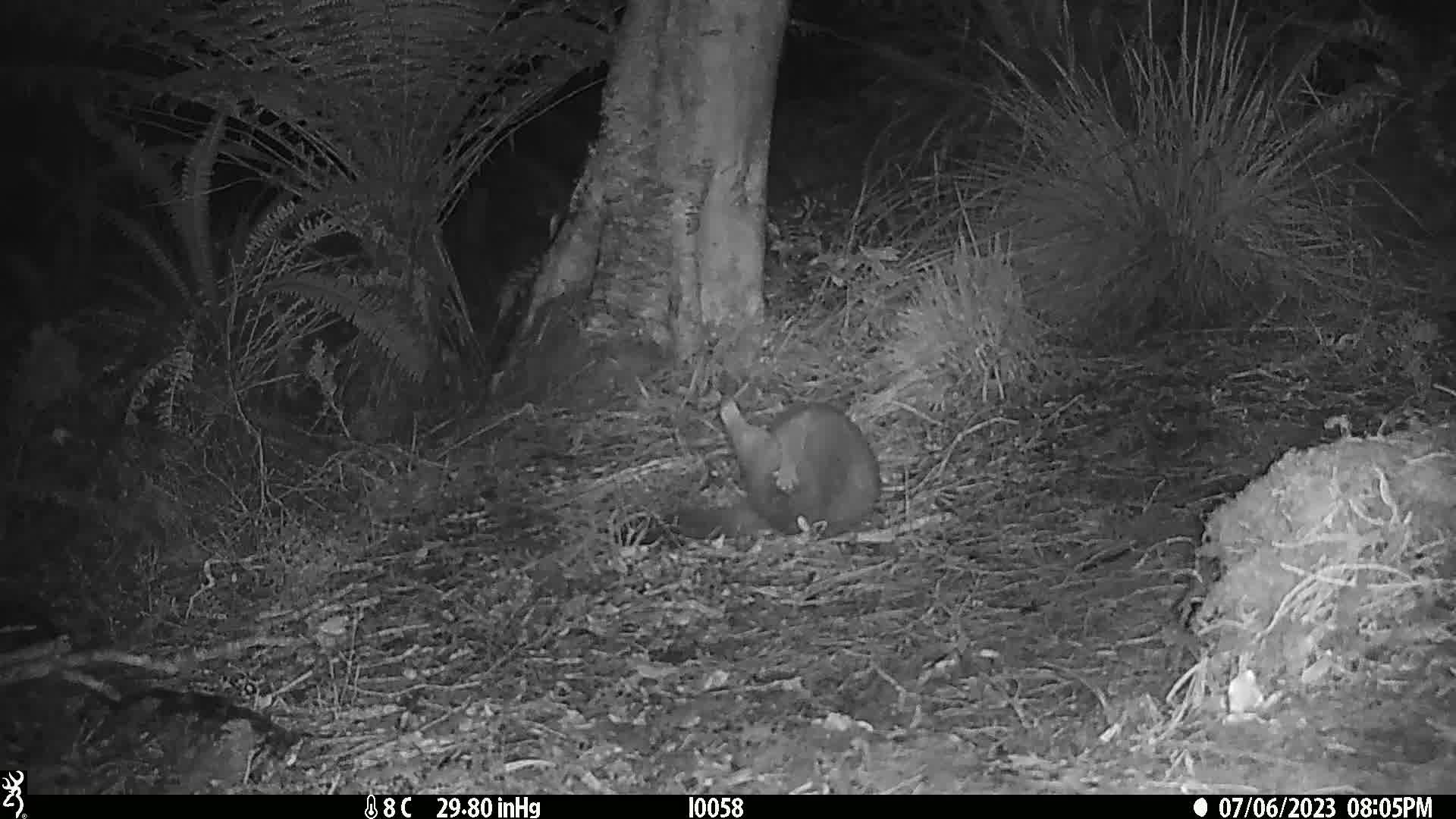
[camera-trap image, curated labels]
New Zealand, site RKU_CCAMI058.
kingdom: Animalia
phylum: Chordata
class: Mammalia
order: Diprotodontia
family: Phalangeridae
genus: Trichosurus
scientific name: Trichosurus vulpecula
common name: common brushtail possum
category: possum